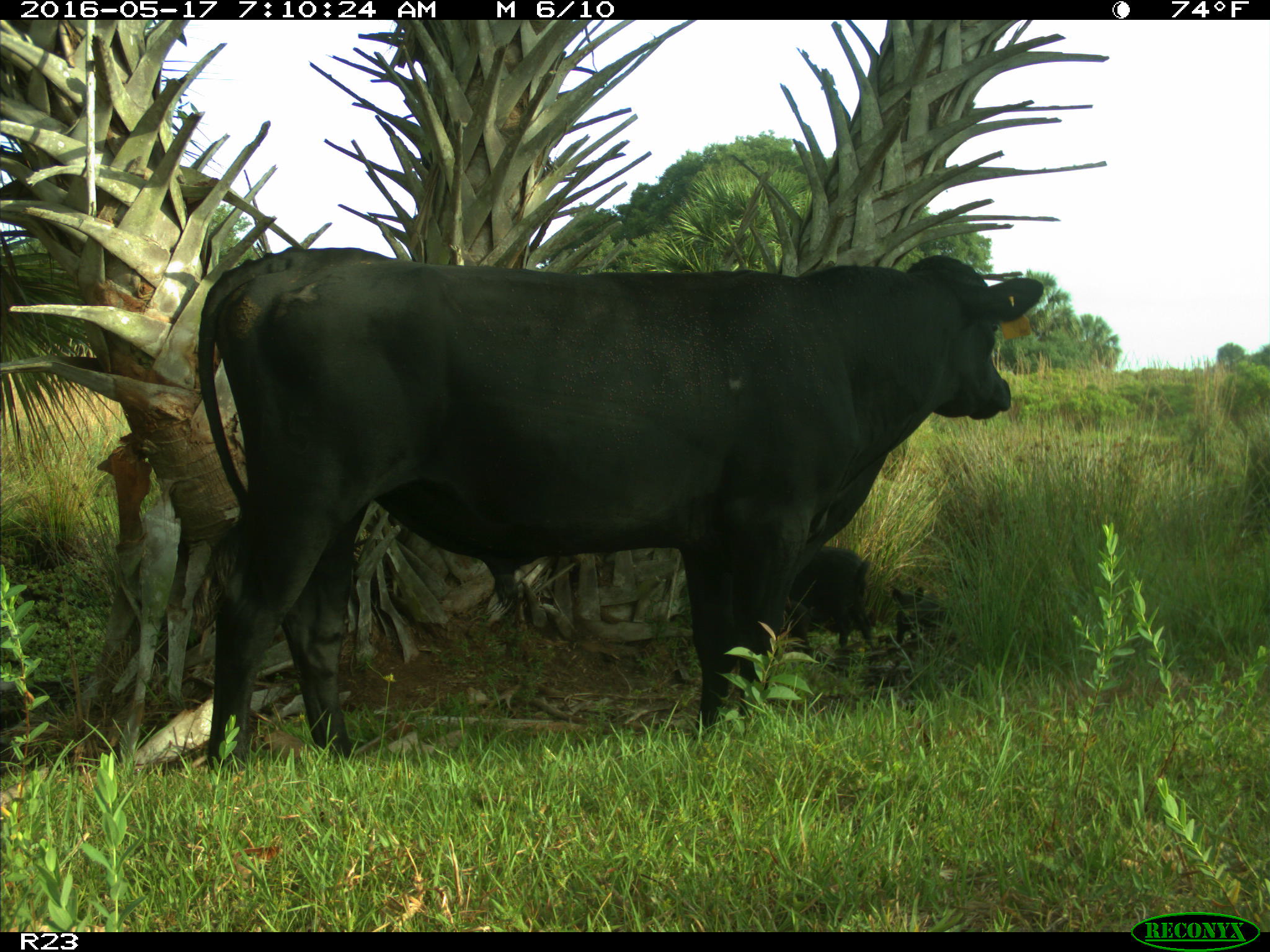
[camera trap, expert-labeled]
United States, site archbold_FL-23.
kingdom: Animalia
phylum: Chordata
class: Mammalia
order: Artiodactyla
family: Suidae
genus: Sus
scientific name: Sus scrofa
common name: wild boar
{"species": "Sus scrofa (wild boar)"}